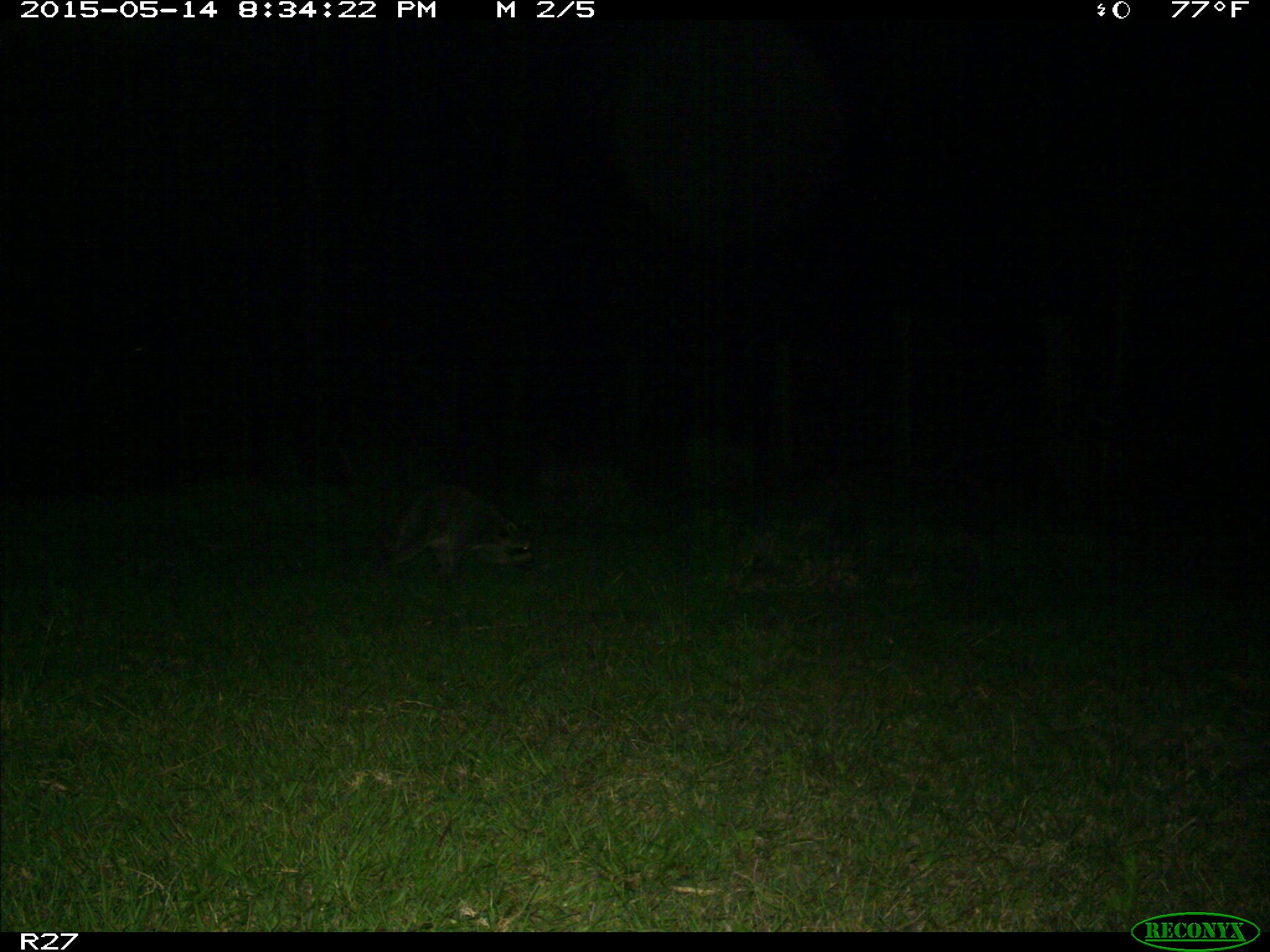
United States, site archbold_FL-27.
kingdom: Animalia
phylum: Chordata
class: Mammalia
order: Carnivora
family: Procyonidae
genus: Procyon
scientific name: Procyon lotor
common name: common raccoon